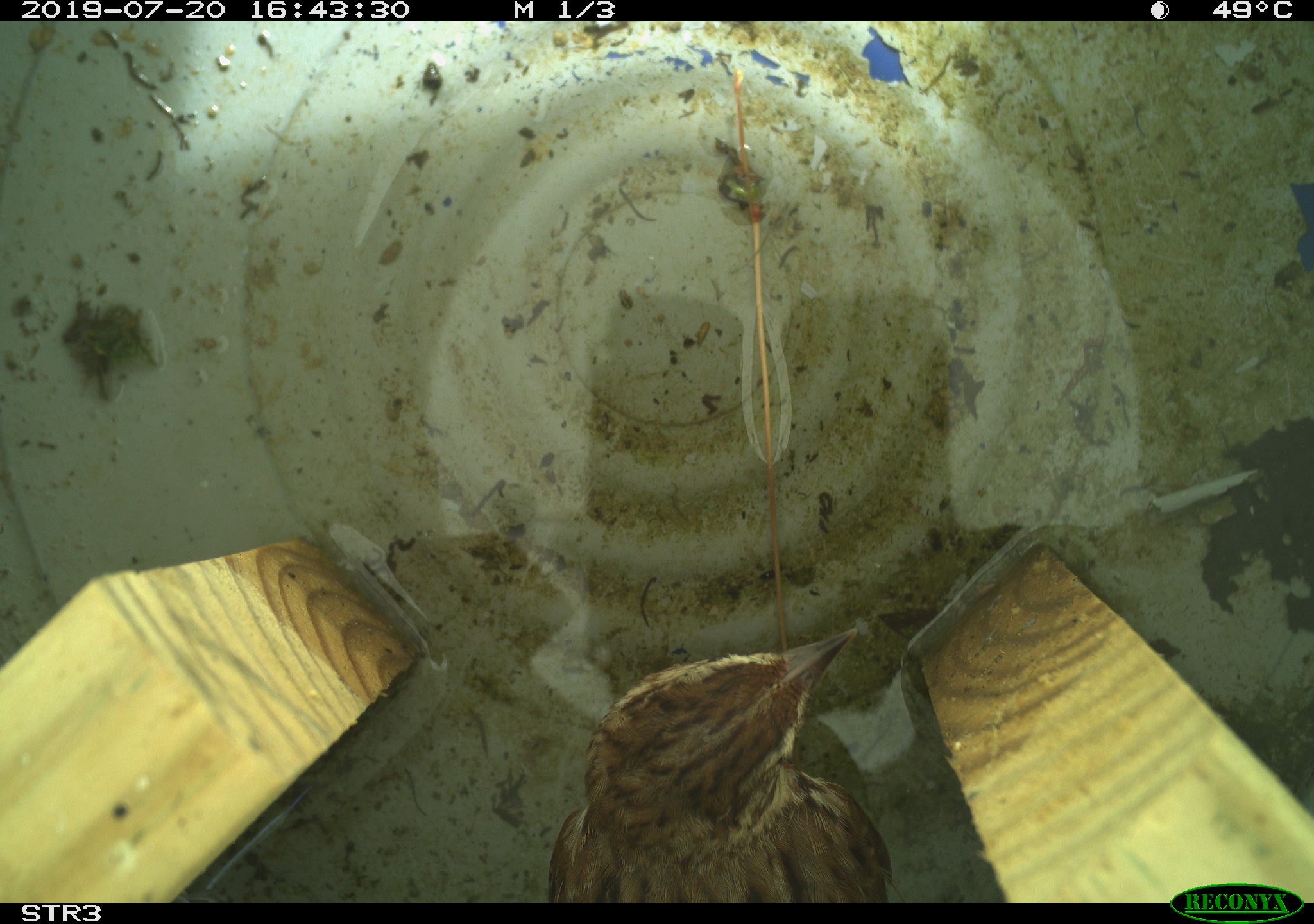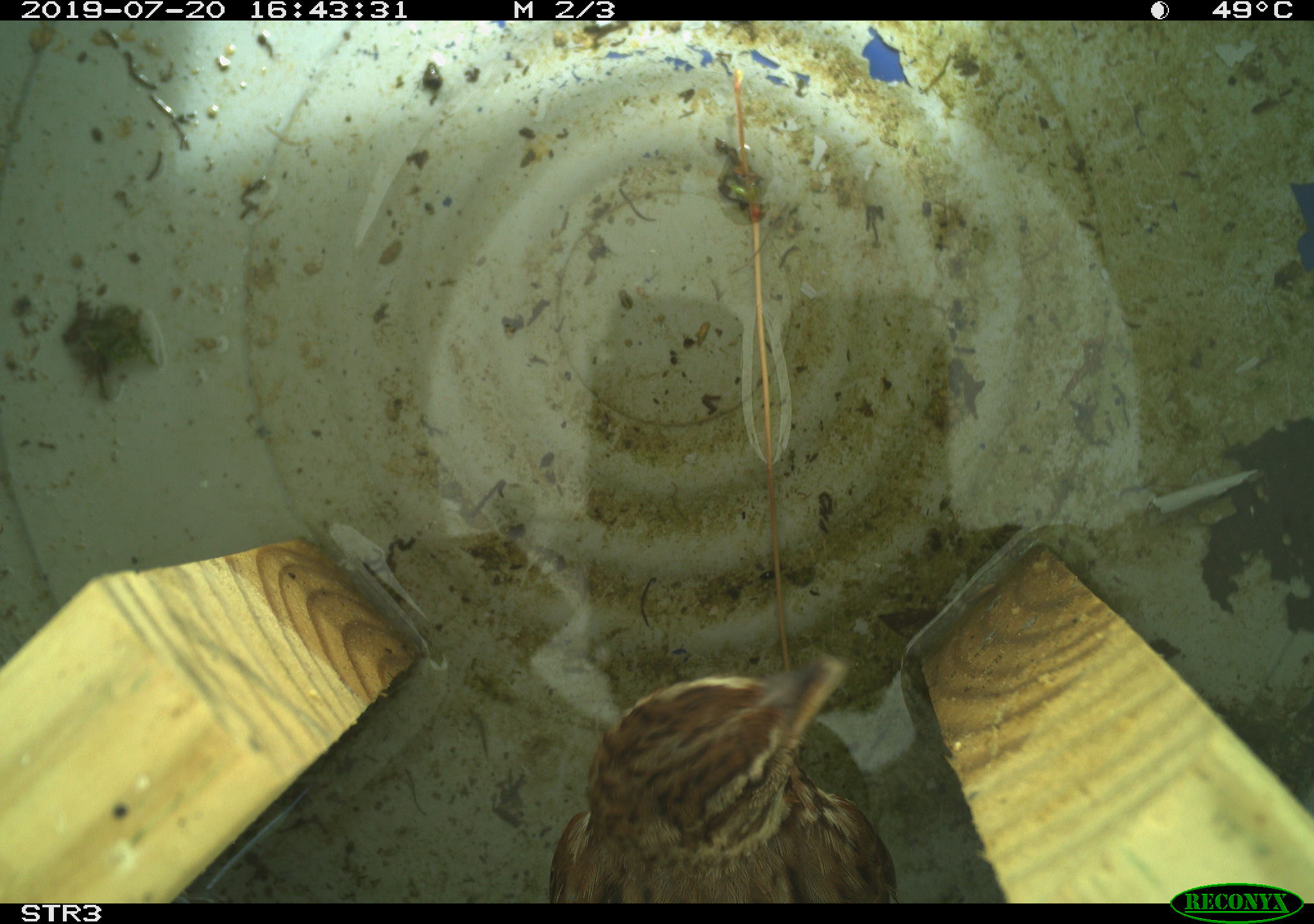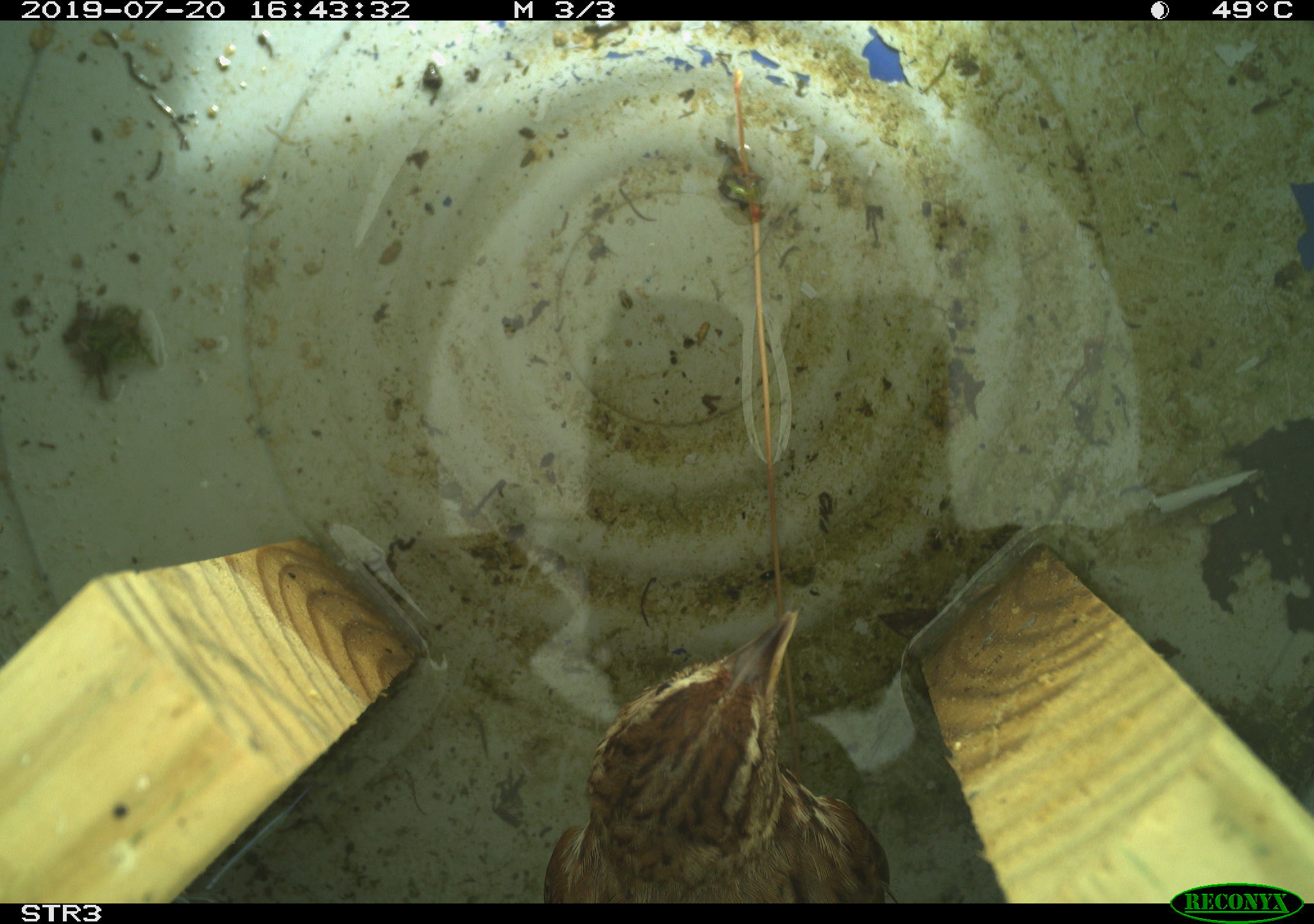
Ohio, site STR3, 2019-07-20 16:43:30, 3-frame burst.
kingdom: Animalia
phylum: Chordata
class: Aves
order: Passeriformes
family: Passerellidae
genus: Melospiza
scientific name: Melospiza melodia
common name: song sparrow